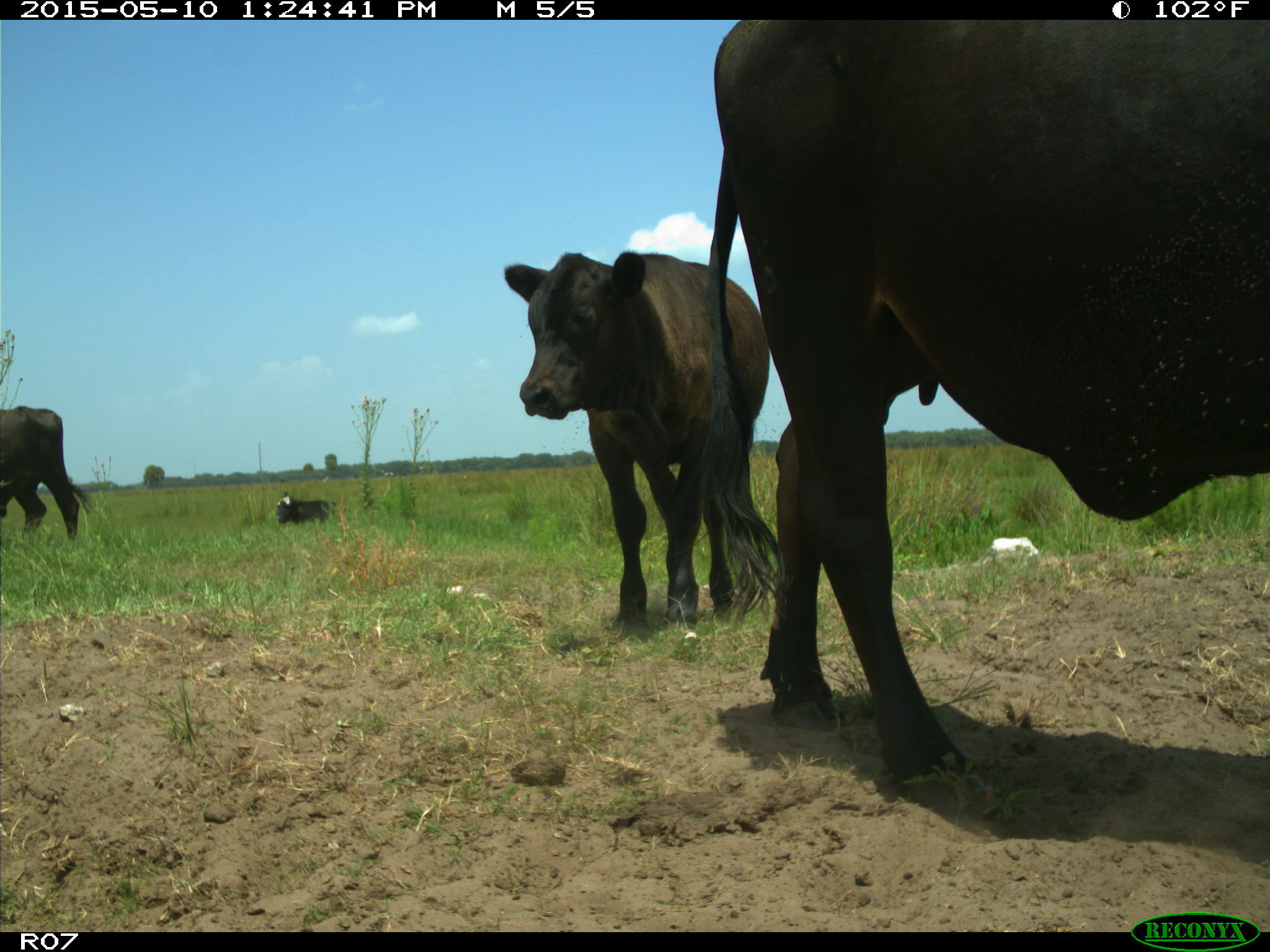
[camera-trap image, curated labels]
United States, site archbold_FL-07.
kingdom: Animalia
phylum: Chordata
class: Mammalia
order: Artiodactyla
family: Bovidae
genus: Bos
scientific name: Bos taurus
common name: domestic cow